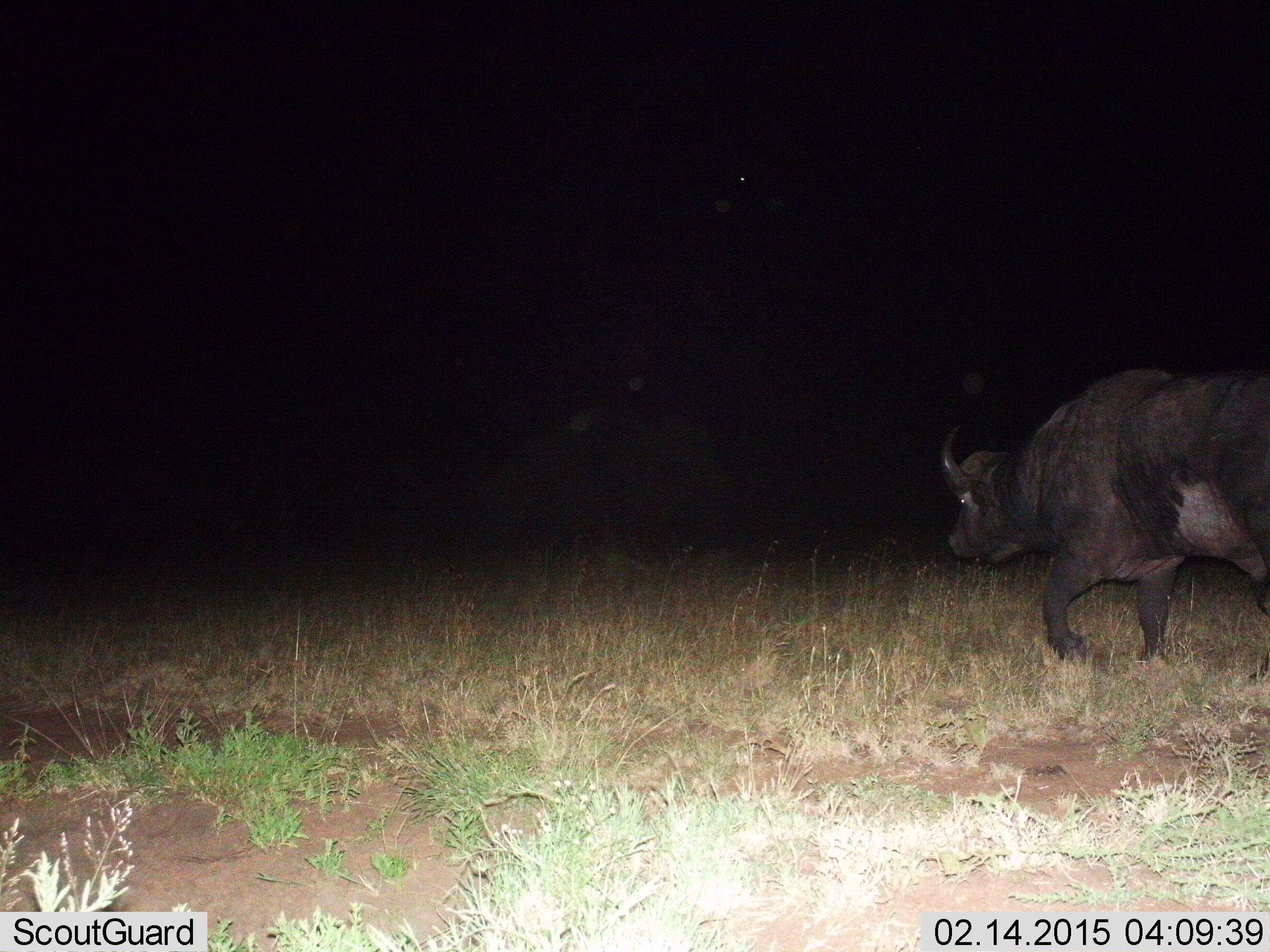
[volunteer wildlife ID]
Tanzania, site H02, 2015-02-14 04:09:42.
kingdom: Animalia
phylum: Chordata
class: Mammalia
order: Artiodactyla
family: Bovidae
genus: Syncerus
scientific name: Syncerus caffer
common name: cape buffalo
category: buffalo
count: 1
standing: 0%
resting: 0%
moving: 100%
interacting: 0%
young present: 0%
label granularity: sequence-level